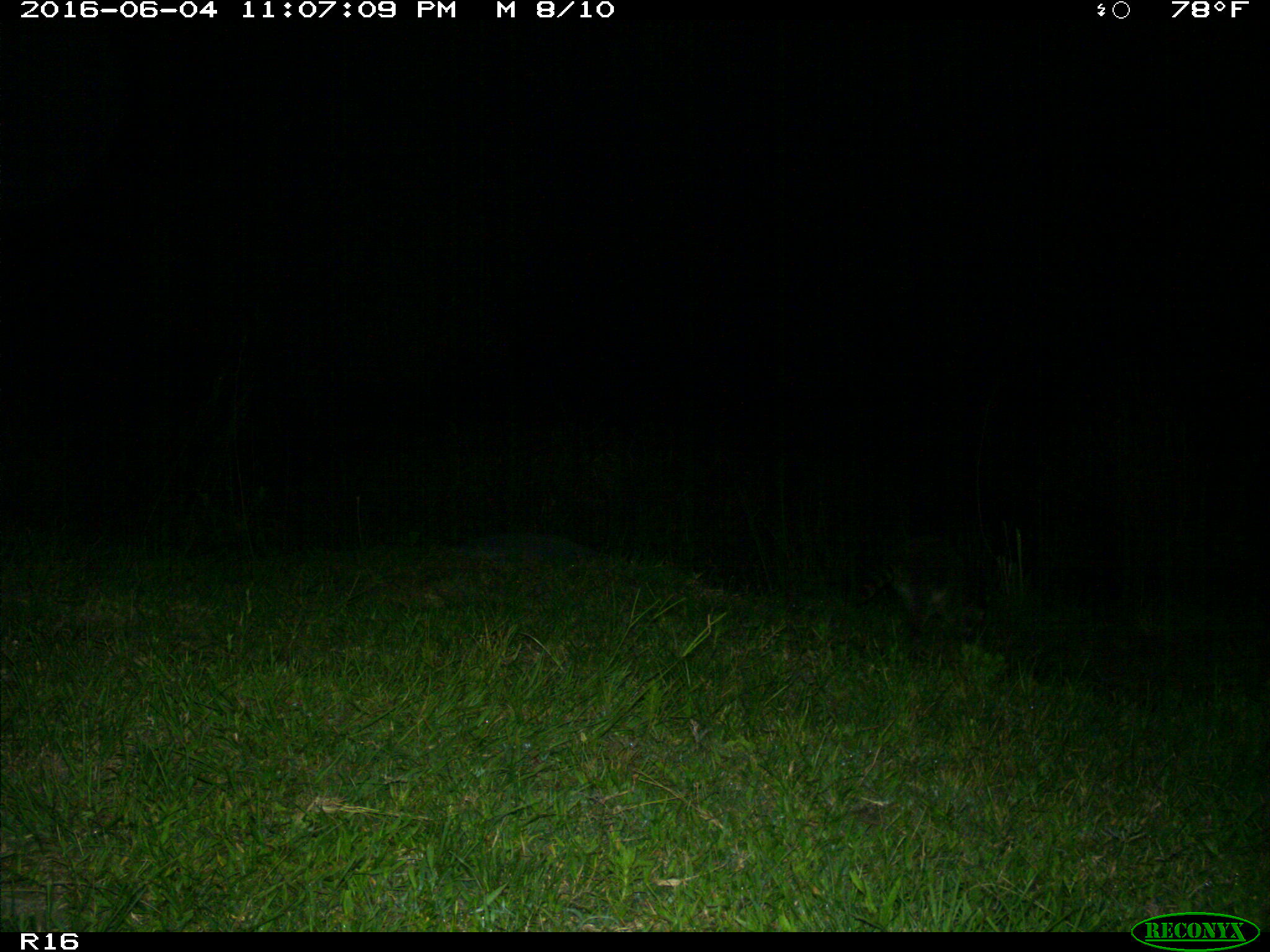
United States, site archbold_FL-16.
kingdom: Animalia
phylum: Chordata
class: Mammalia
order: Carnivora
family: Procyonidae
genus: Procyon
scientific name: Procyon lotor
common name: common raccoon